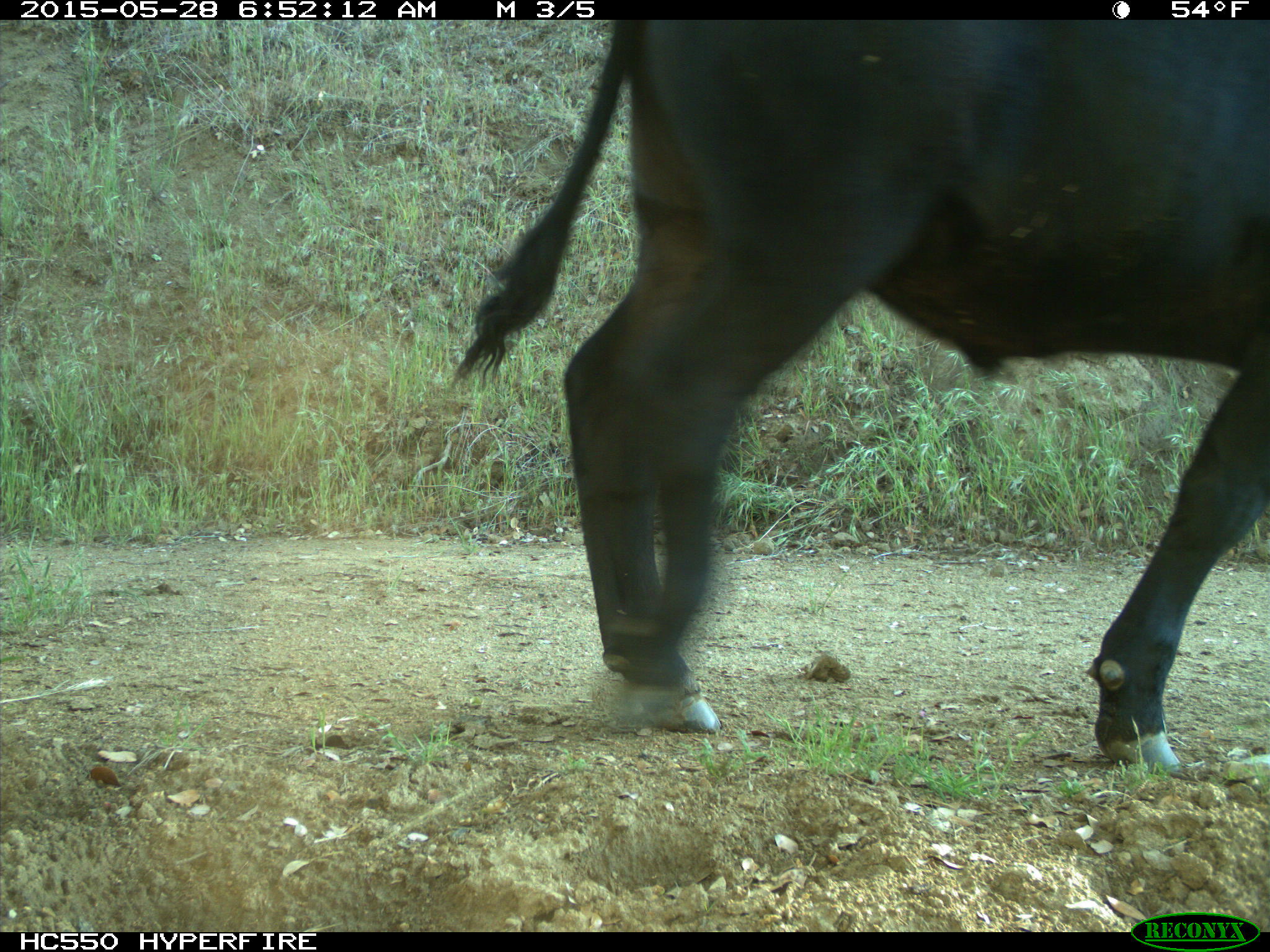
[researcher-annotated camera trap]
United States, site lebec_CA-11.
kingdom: Animalia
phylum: Chordata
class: Mammalia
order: Artiodactyla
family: Bovidae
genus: Bos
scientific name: Bos taurus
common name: domestic cow